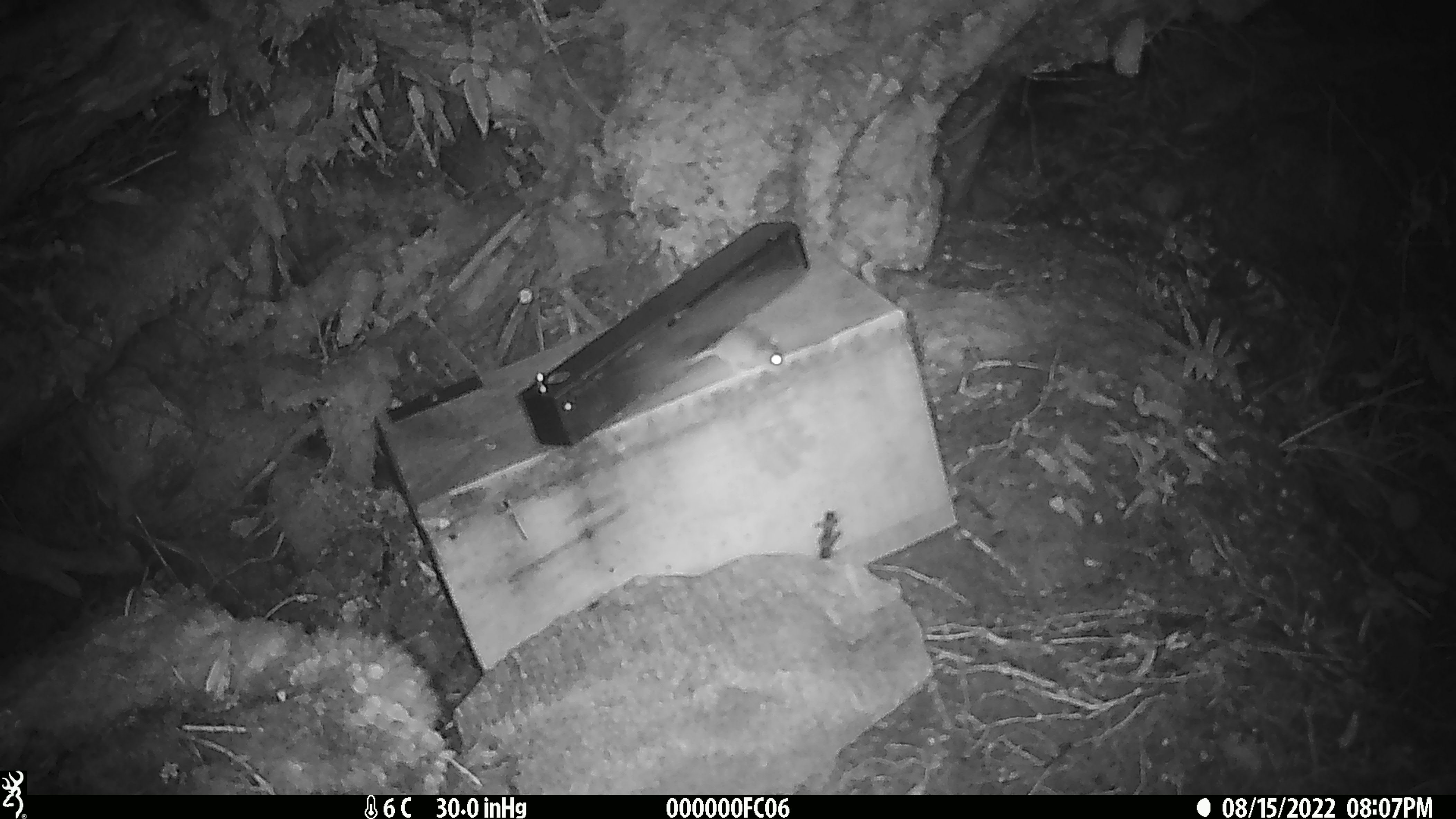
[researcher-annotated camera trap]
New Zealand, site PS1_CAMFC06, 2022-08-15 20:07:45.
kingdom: Animalia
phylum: Chordata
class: Mammalia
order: Rodentia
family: Muridae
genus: Mus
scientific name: Mus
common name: mouse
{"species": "mouse (Mus)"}